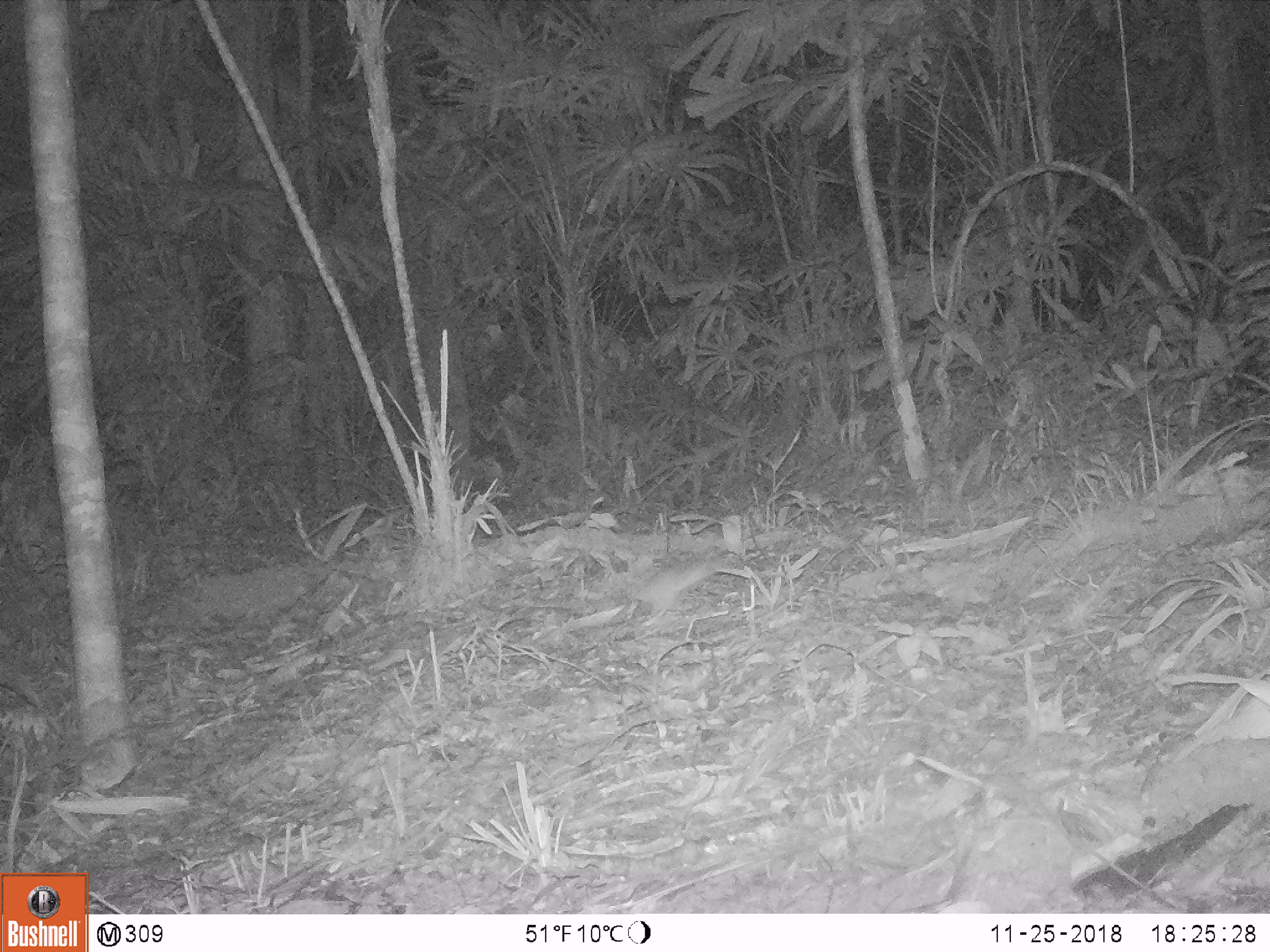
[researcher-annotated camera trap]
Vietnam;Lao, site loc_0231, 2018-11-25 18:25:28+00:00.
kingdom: Animalia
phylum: Chordata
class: Mammalia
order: Rodentia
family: Muridae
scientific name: Muridae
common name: old-world mice and rats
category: unidentified murid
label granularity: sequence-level